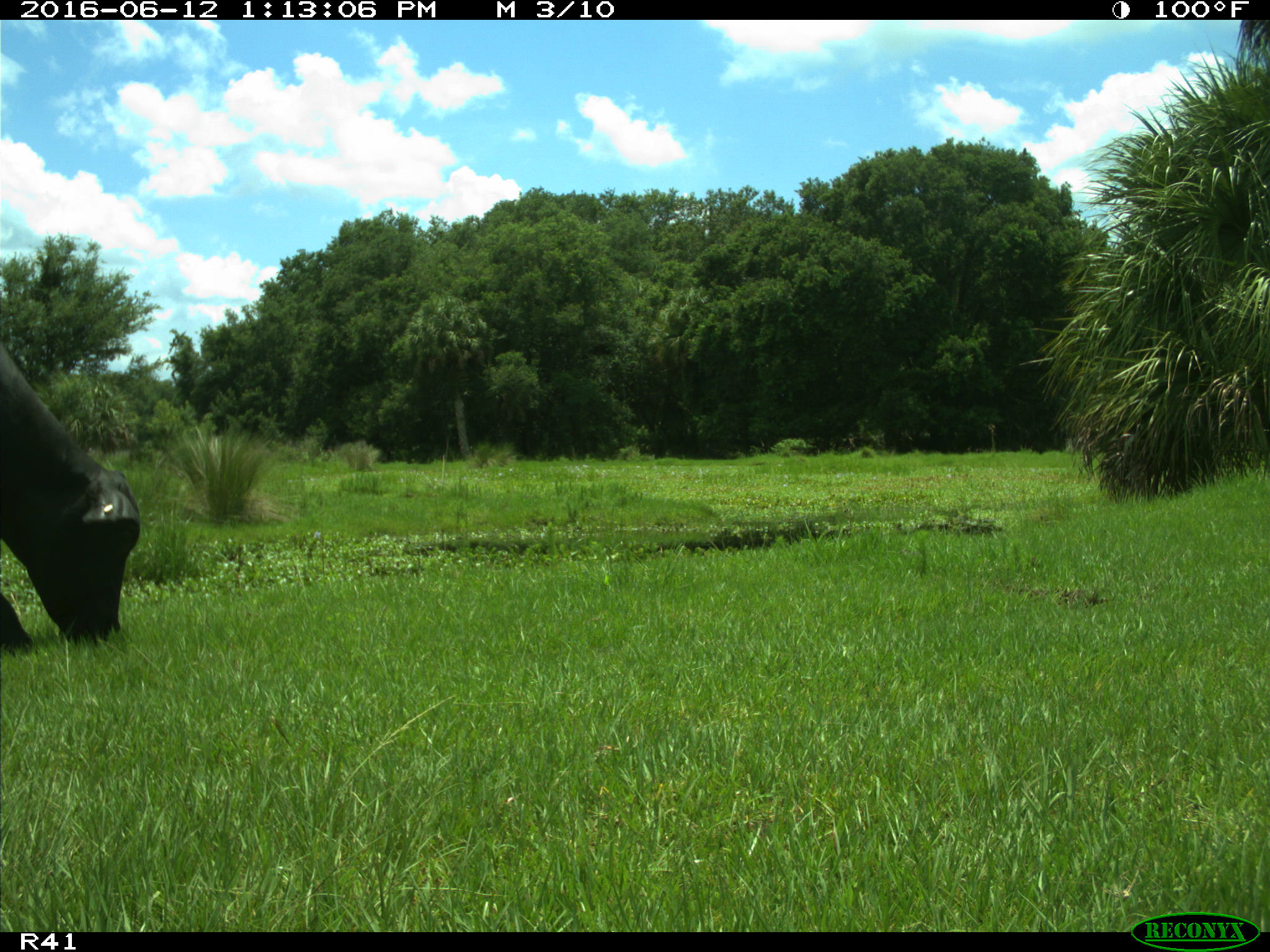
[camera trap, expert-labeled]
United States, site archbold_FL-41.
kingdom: Animalia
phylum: Chordata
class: Mammalia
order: Artiodactyla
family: Bovidae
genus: Bos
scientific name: Bos taurus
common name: domestic cow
Bos taurus (domestic cow).